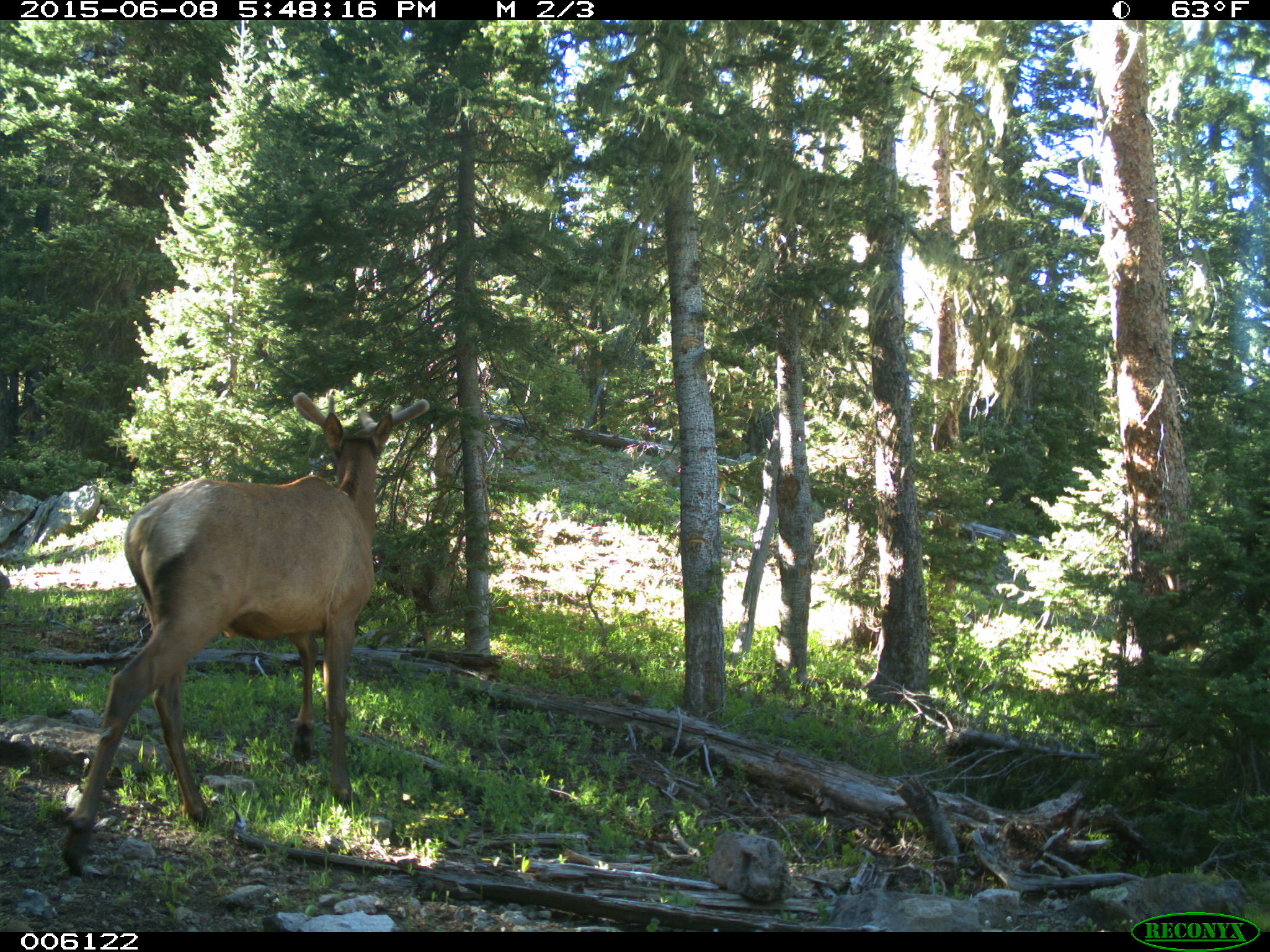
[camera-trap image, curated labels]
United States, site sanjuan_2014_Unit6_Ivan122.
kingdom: Animalia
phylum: Chordata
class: Mammalia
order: Artiodactyla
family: Cervidae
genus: Cervus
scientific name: Cervus elaphus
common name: red deer